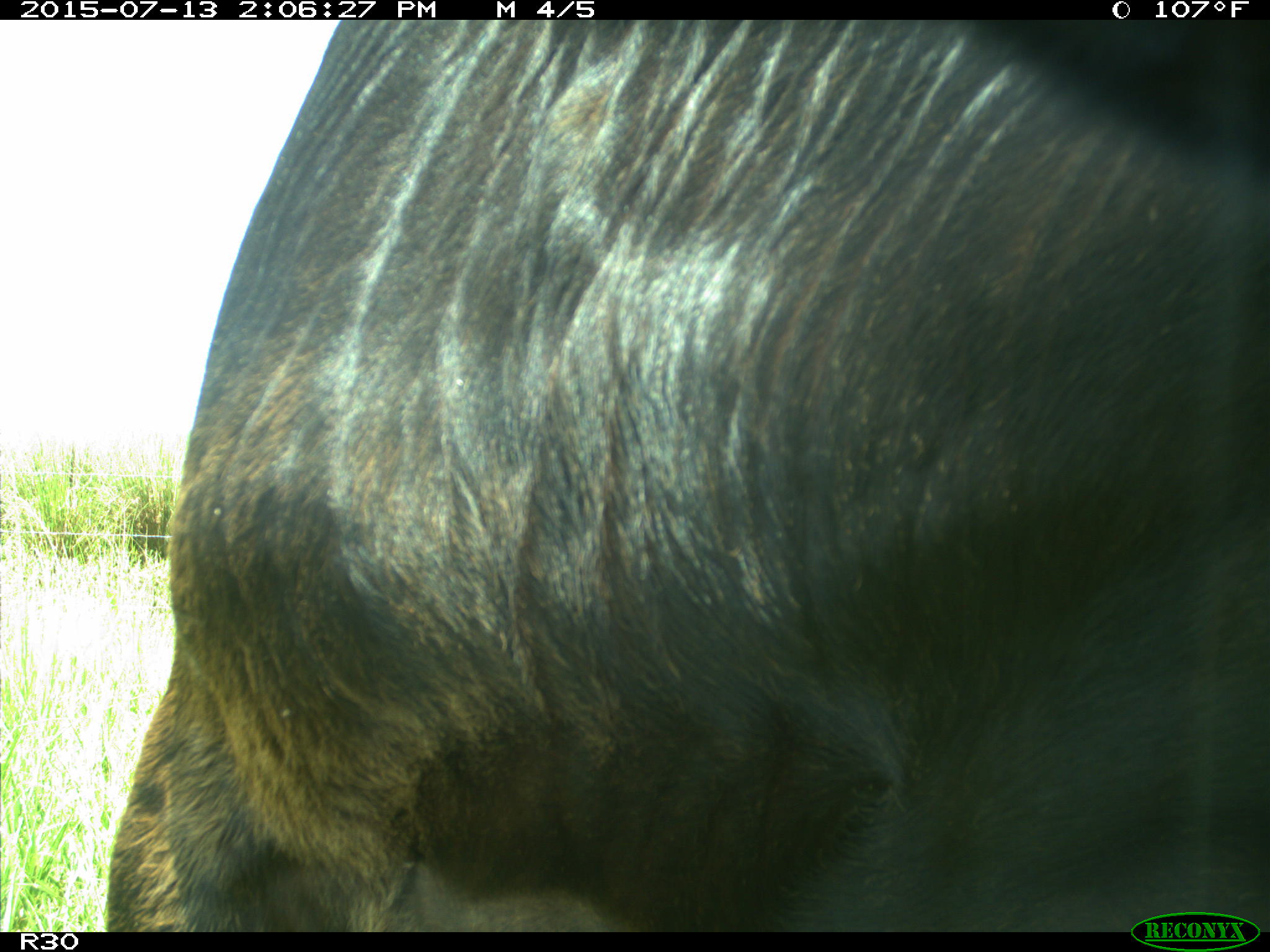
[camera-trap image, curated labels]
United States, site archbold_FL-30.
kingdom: Animalia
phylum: Chordata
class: Mammalia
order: Artiodactyla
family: Bovidae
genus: Bos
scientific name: Bos taurus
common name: domestic cow